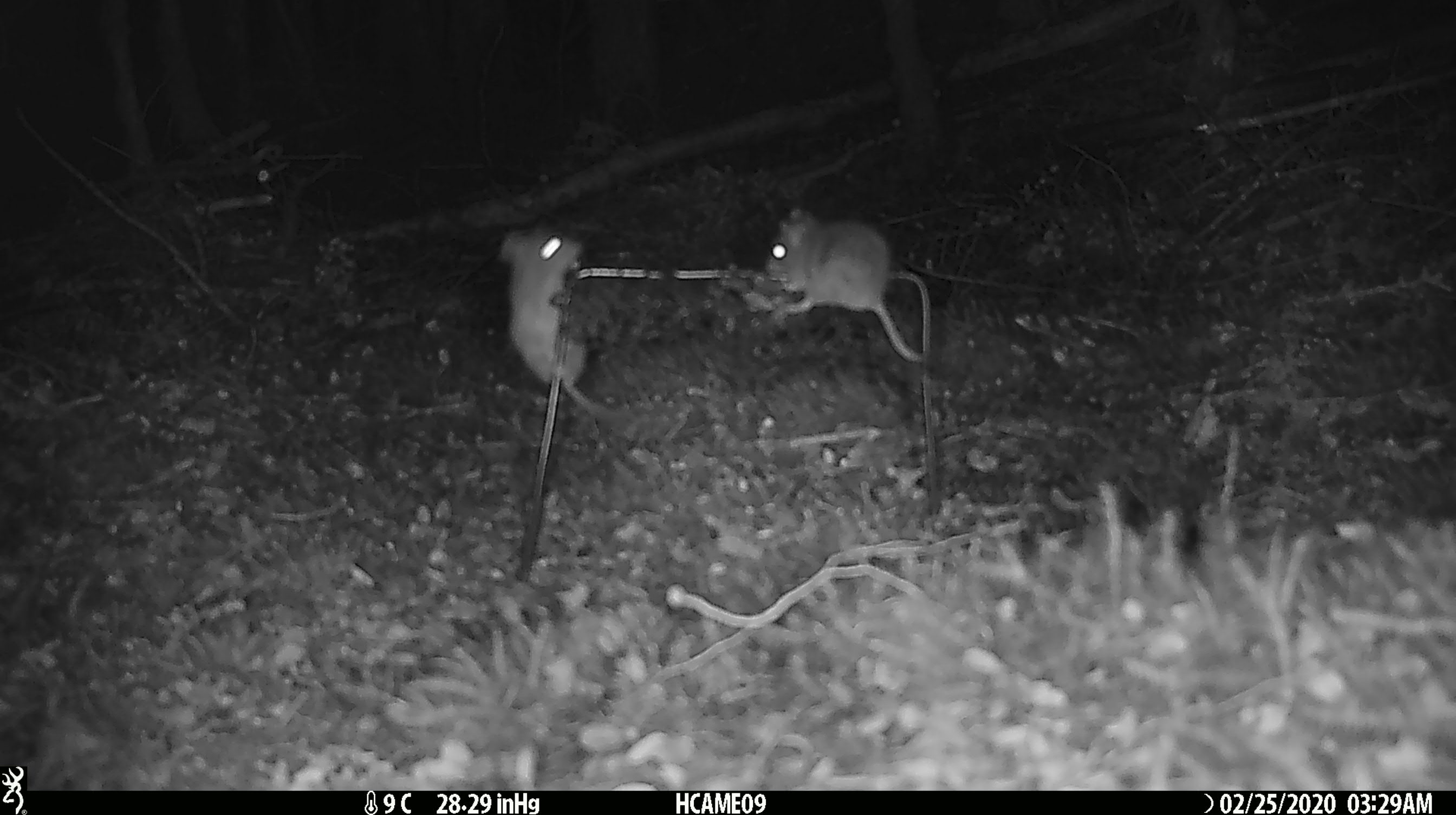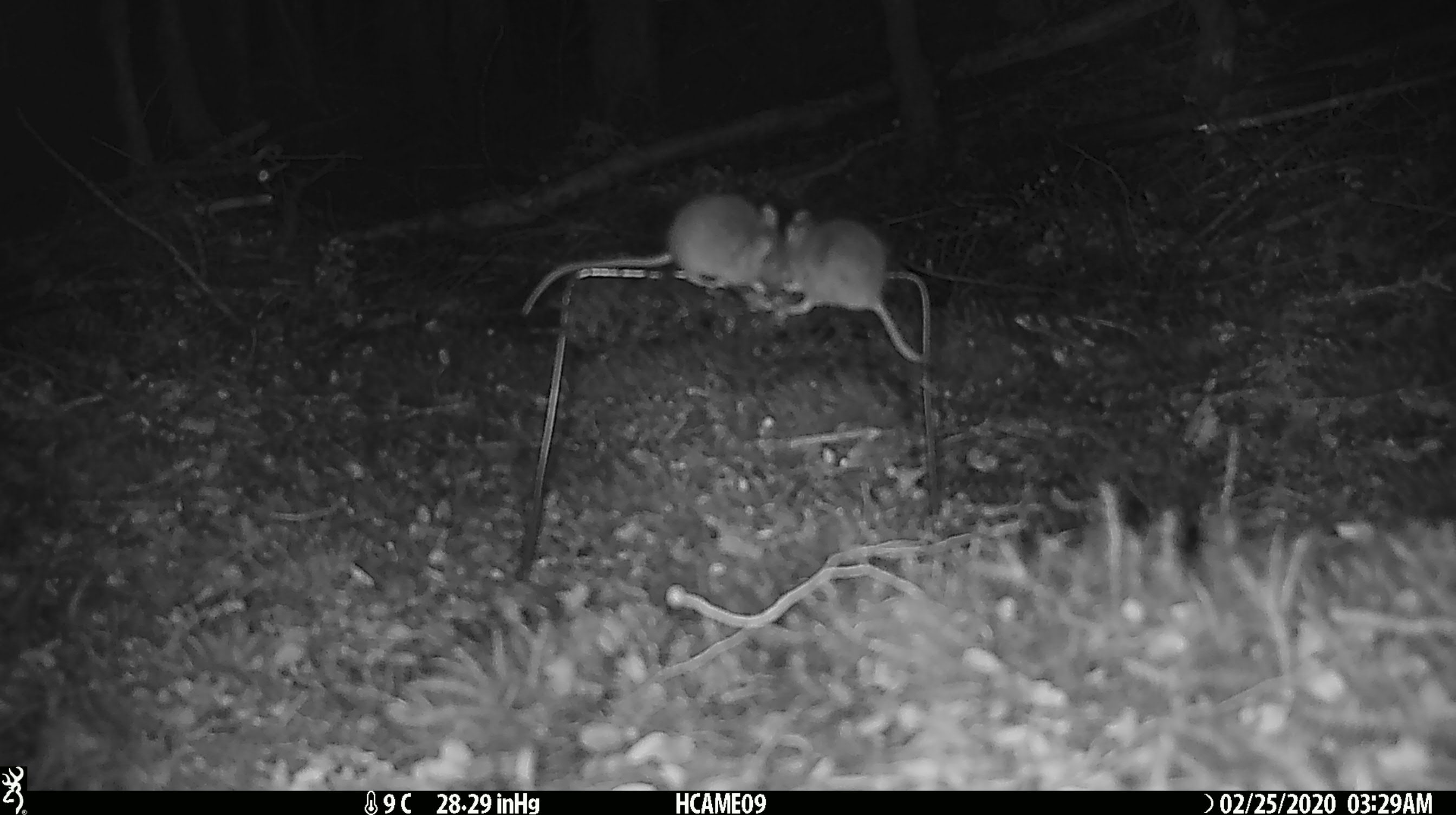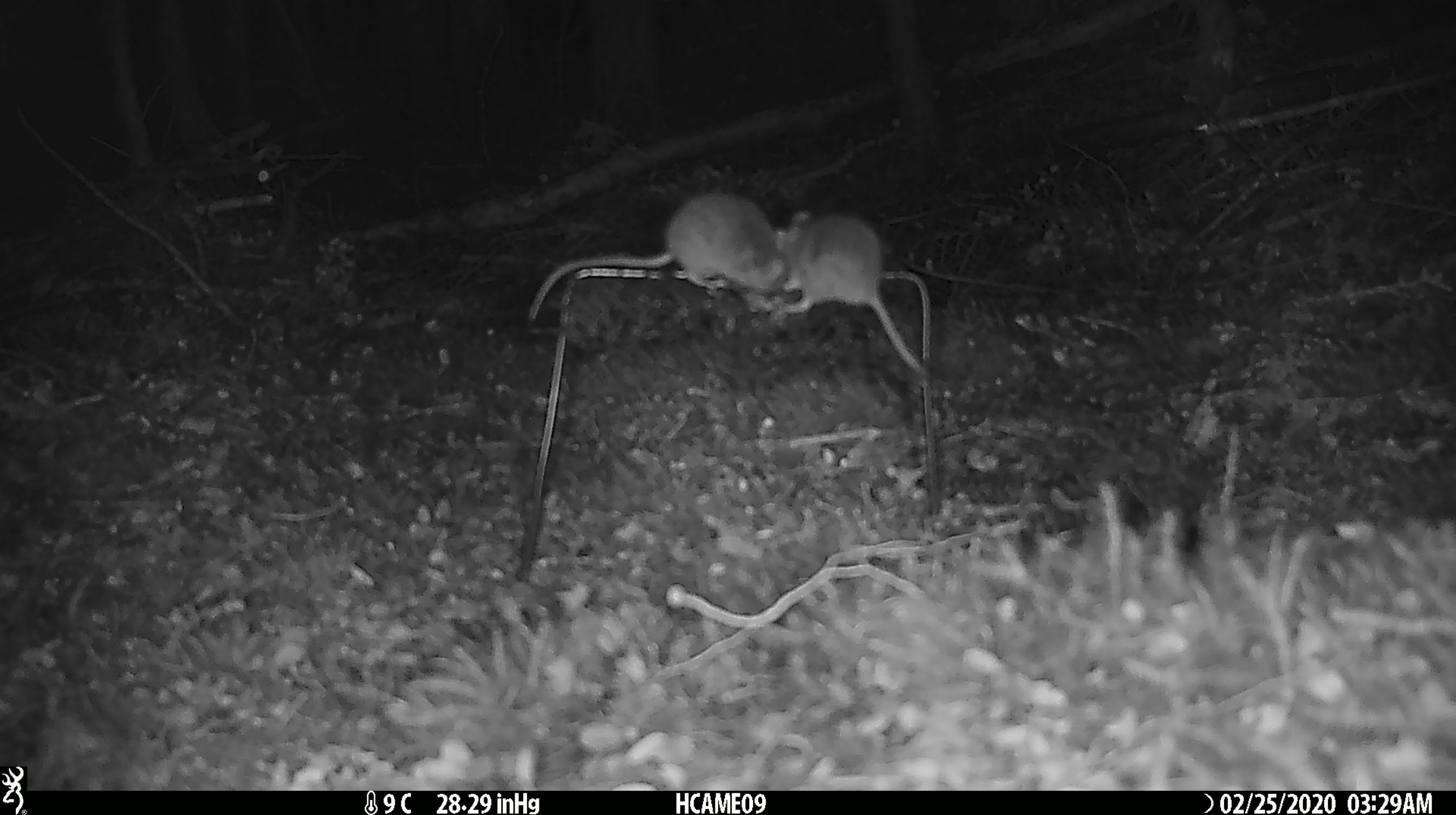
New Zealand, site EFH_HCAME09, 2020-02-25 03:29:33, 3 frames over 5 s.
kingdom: Animalia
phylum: Chordata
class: Mammalia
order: Rodentia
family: Muridae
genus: Mus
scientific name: Mus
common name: mouse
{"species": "mouse (Mus)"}